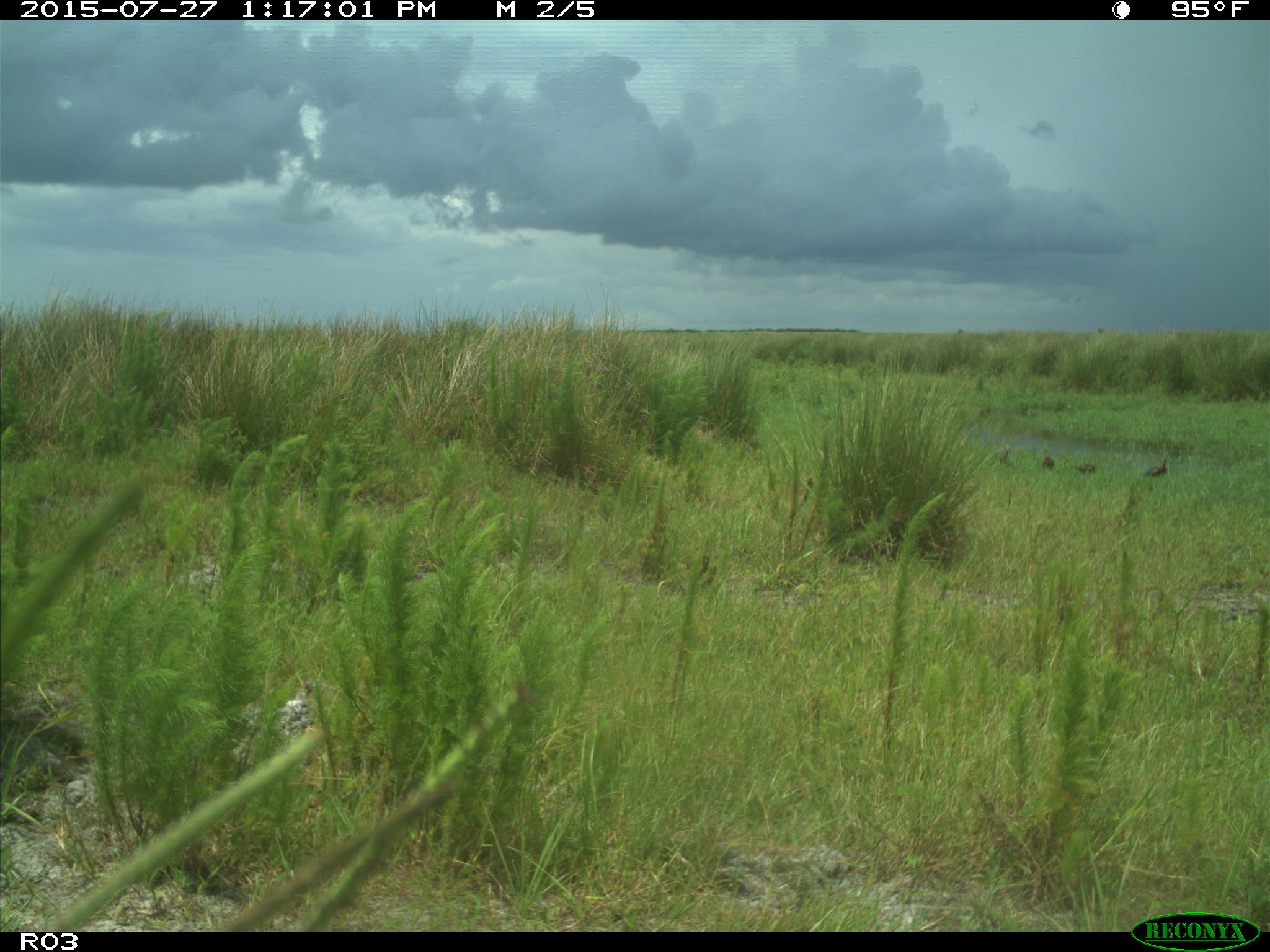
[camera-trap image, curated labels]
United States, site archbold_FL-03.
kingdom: Animalia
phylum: Chordata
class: Aves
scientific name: Aves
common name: birds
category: unidentified bird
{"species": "unidentified bird (birds) (Aves)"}